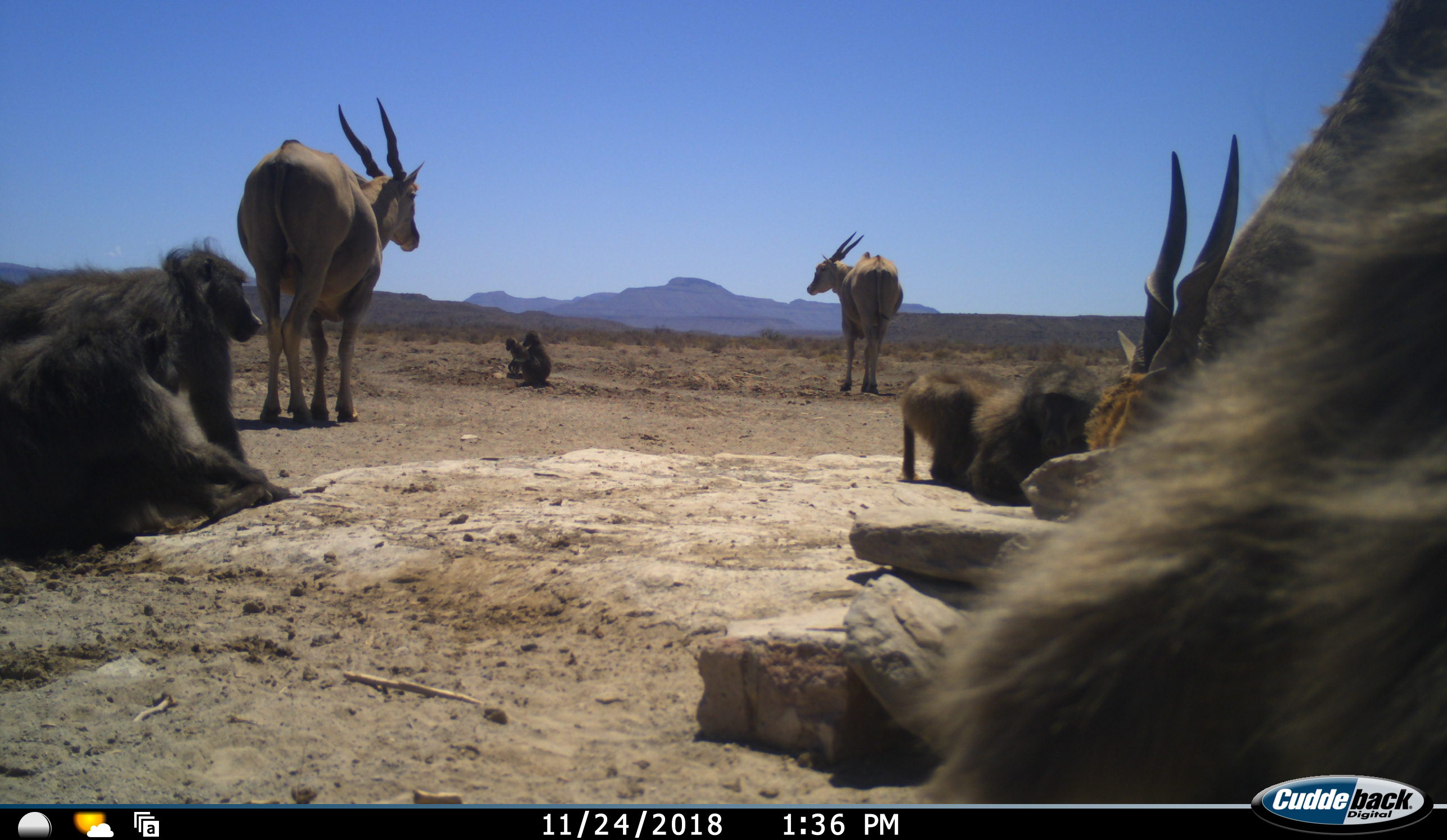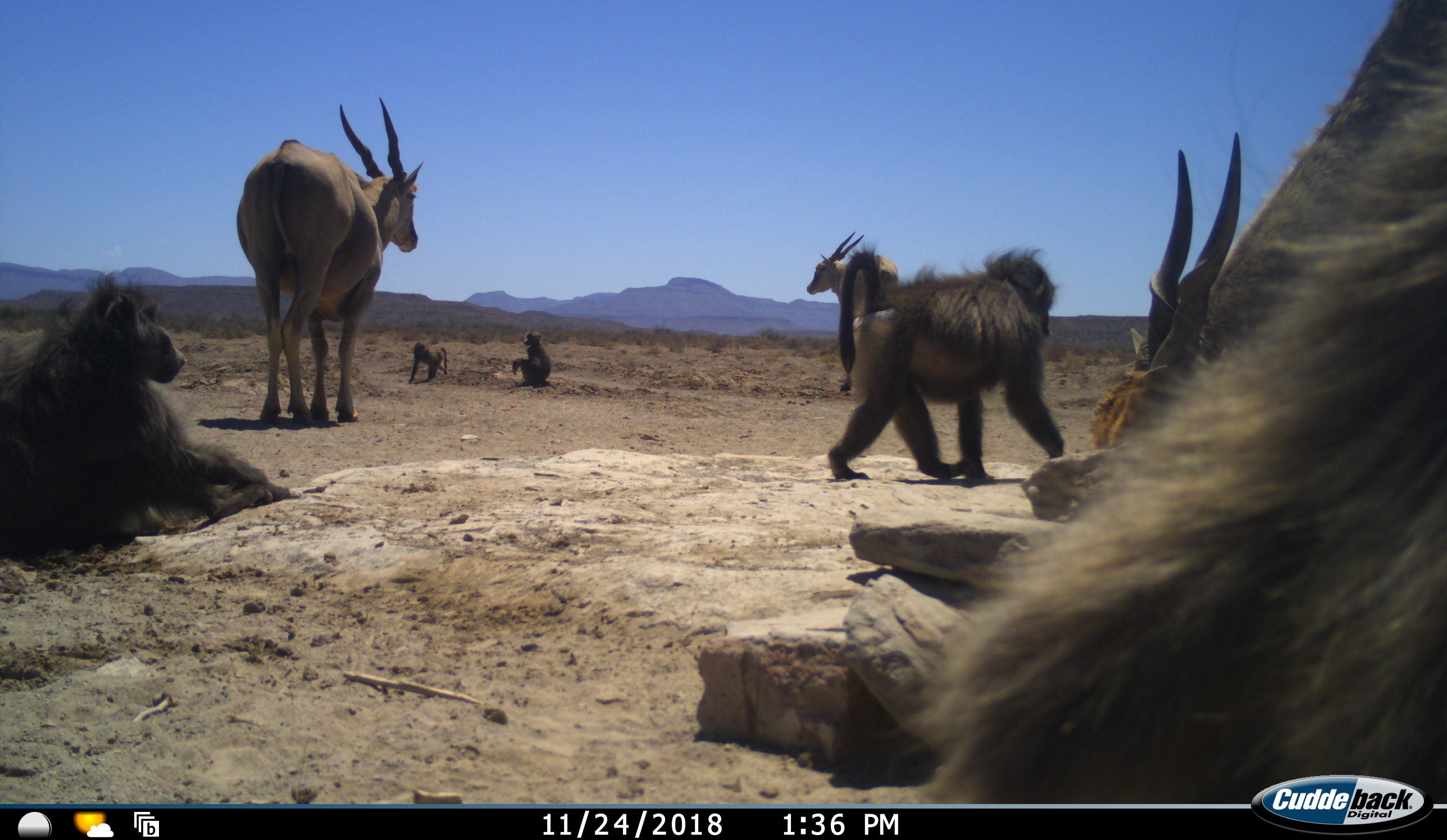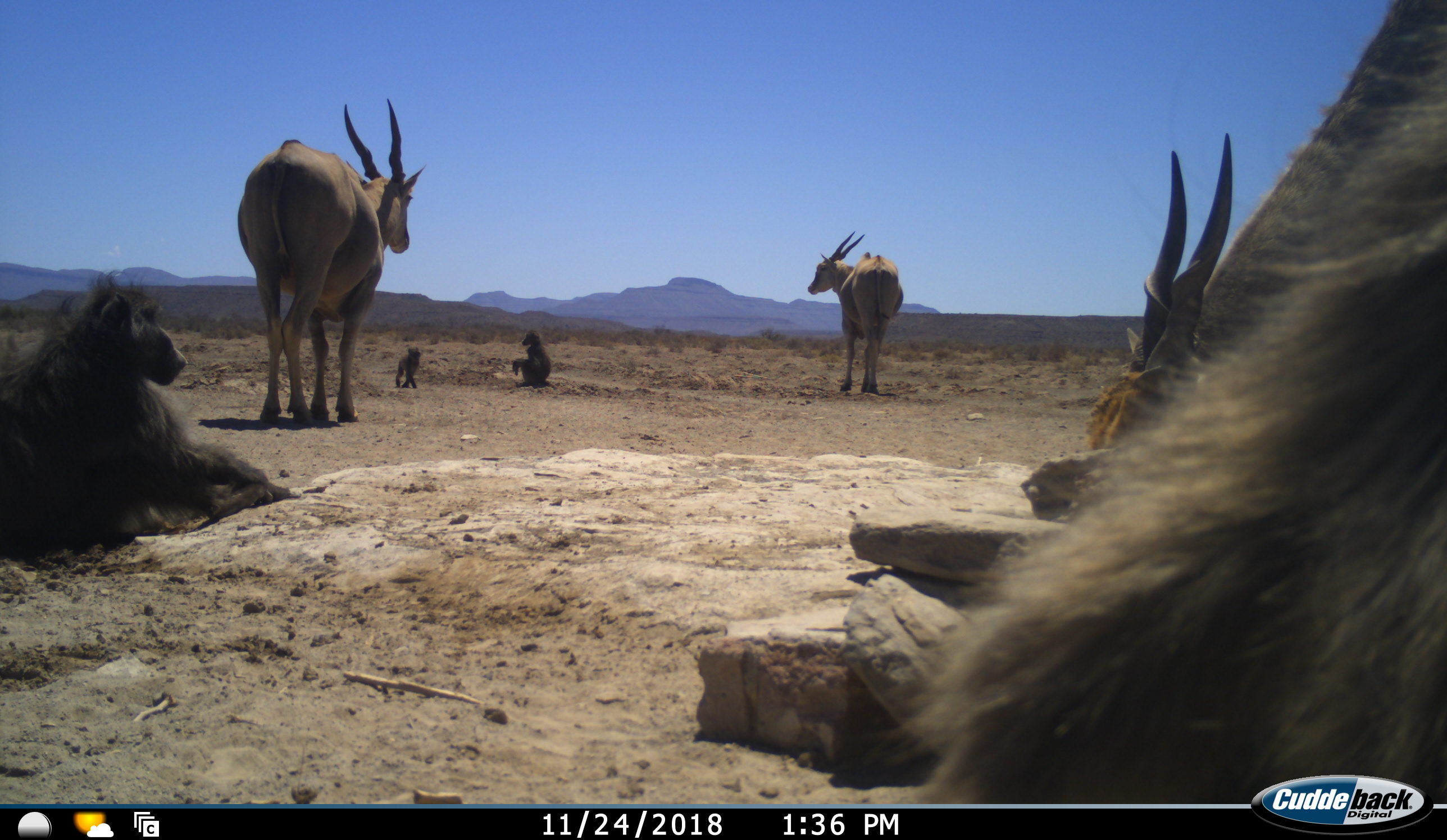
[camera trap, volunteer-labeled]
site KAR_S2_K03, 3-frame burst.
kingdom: Animalia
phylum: Chordata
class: Mammalia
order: Primates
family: Cercopithecidae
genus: Papio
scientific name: Papio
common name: baboon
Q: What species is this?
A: Baboon (Papio).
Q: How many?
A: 6.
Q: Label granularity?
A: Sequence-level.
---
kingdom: Animalia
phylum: Chordata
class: Mammalia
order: Artiodactyla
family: Bovidae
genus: Tragelaphus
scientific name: Tragelaphus oryx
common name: eland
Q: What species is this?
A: Eland (Tragelaphus oryx).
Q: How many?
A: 3.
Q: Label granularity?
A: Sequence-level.